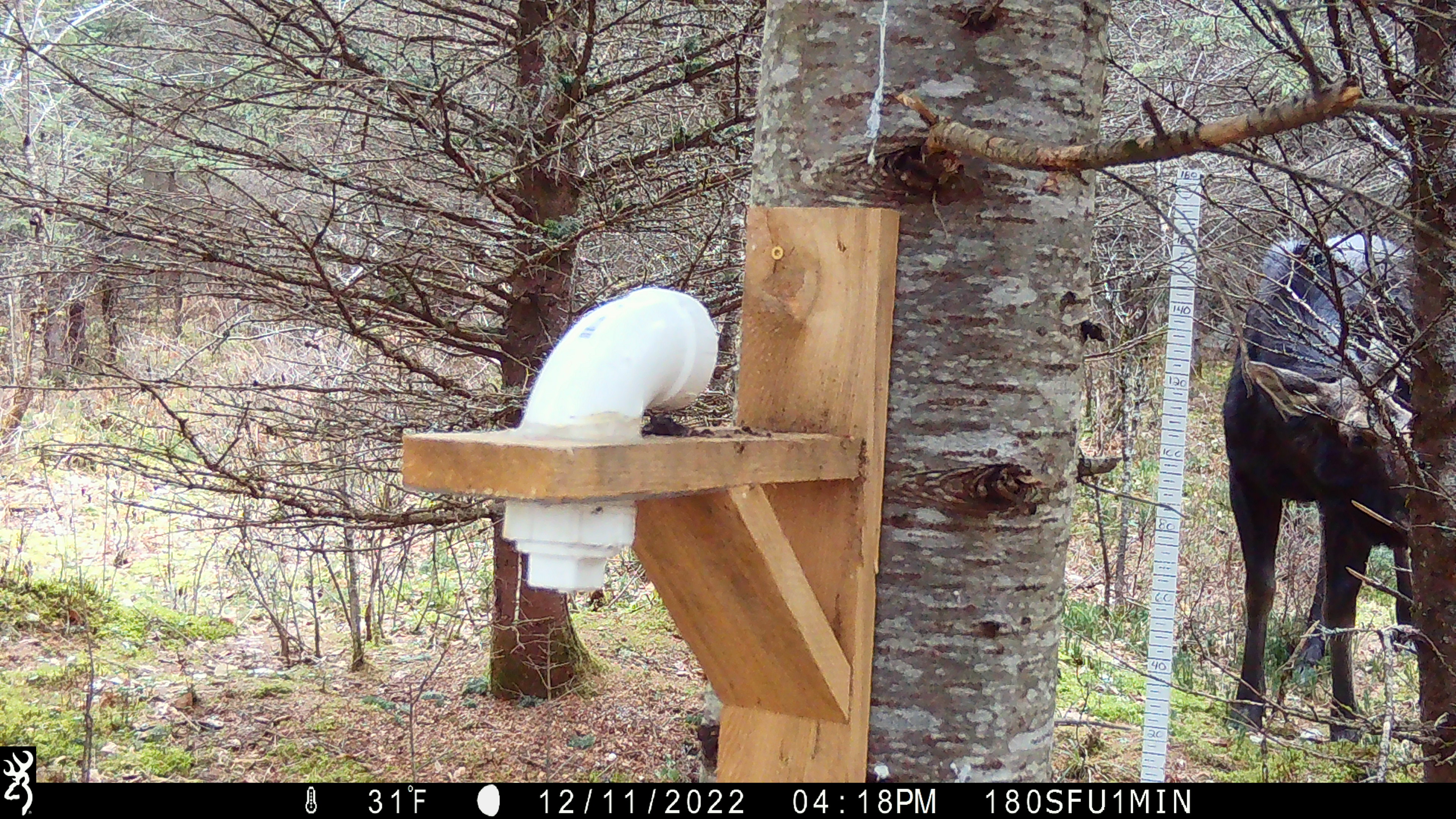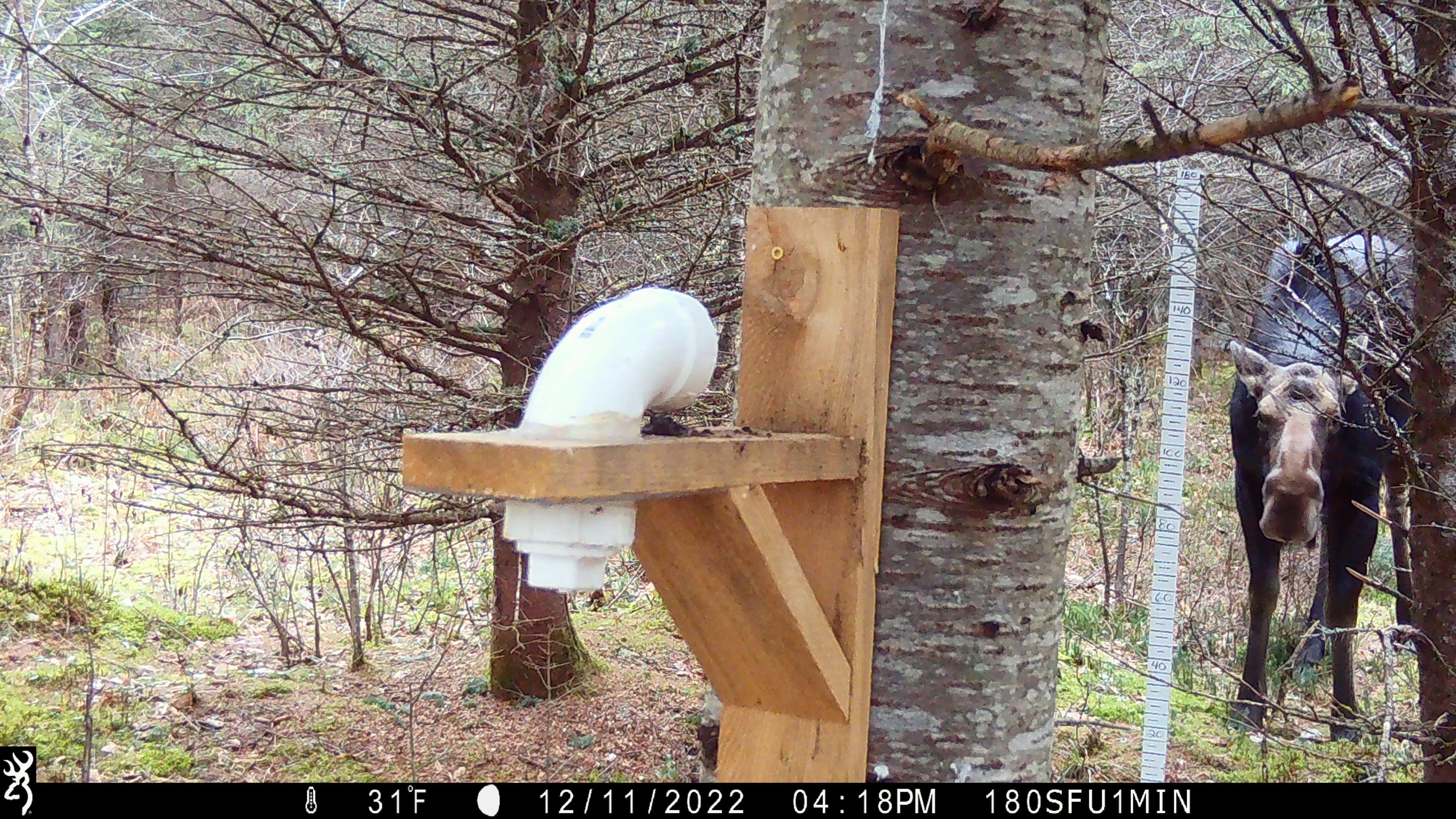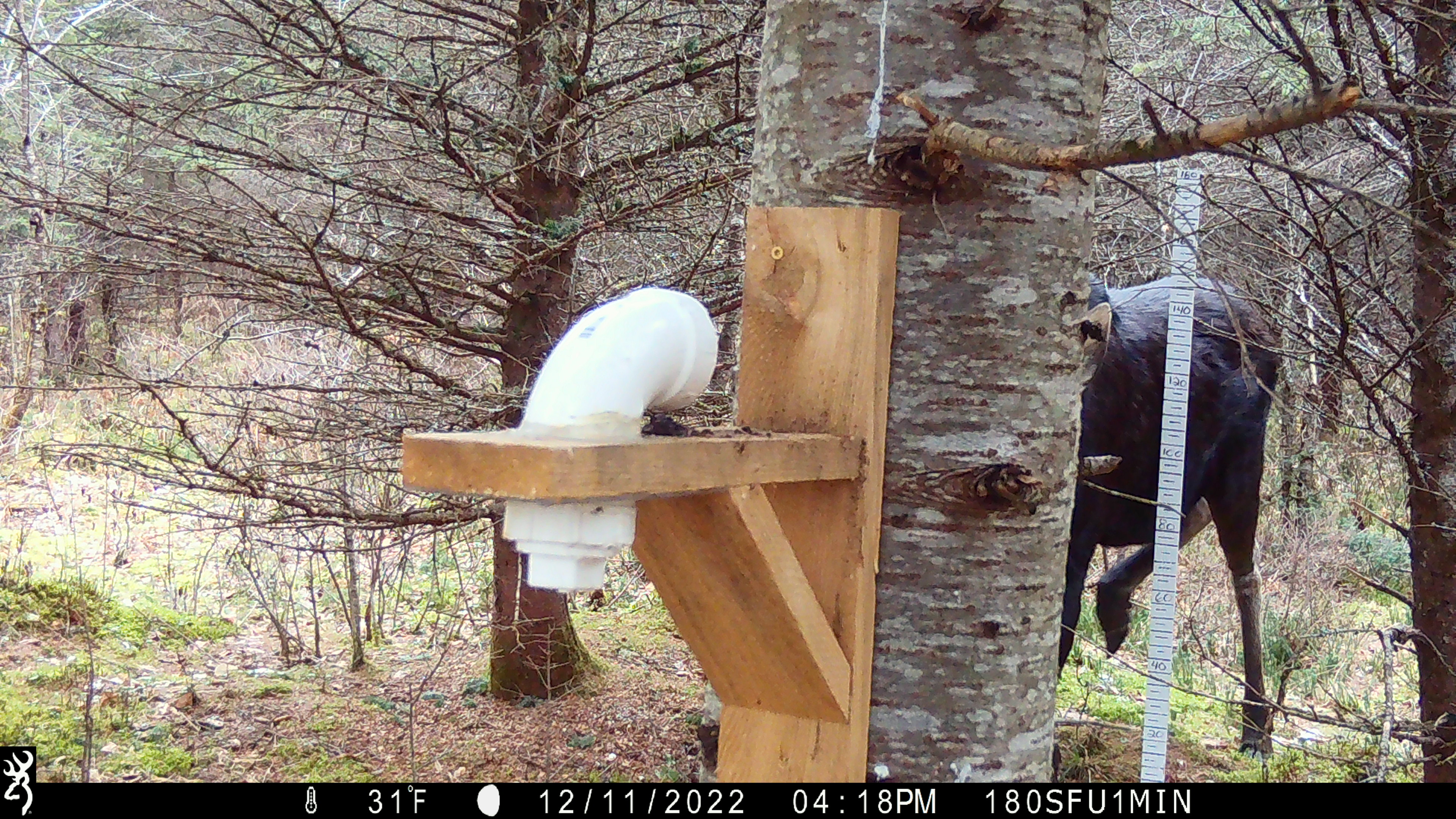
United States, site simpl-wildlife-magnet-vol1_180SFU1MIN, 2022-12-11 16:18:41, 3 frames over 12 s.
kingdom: Animalia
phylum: Chordata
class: Mammalia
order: Artiodactyla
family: Cervidae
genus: Alces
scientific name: Alces alces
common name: moose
Moose (Alces alces).